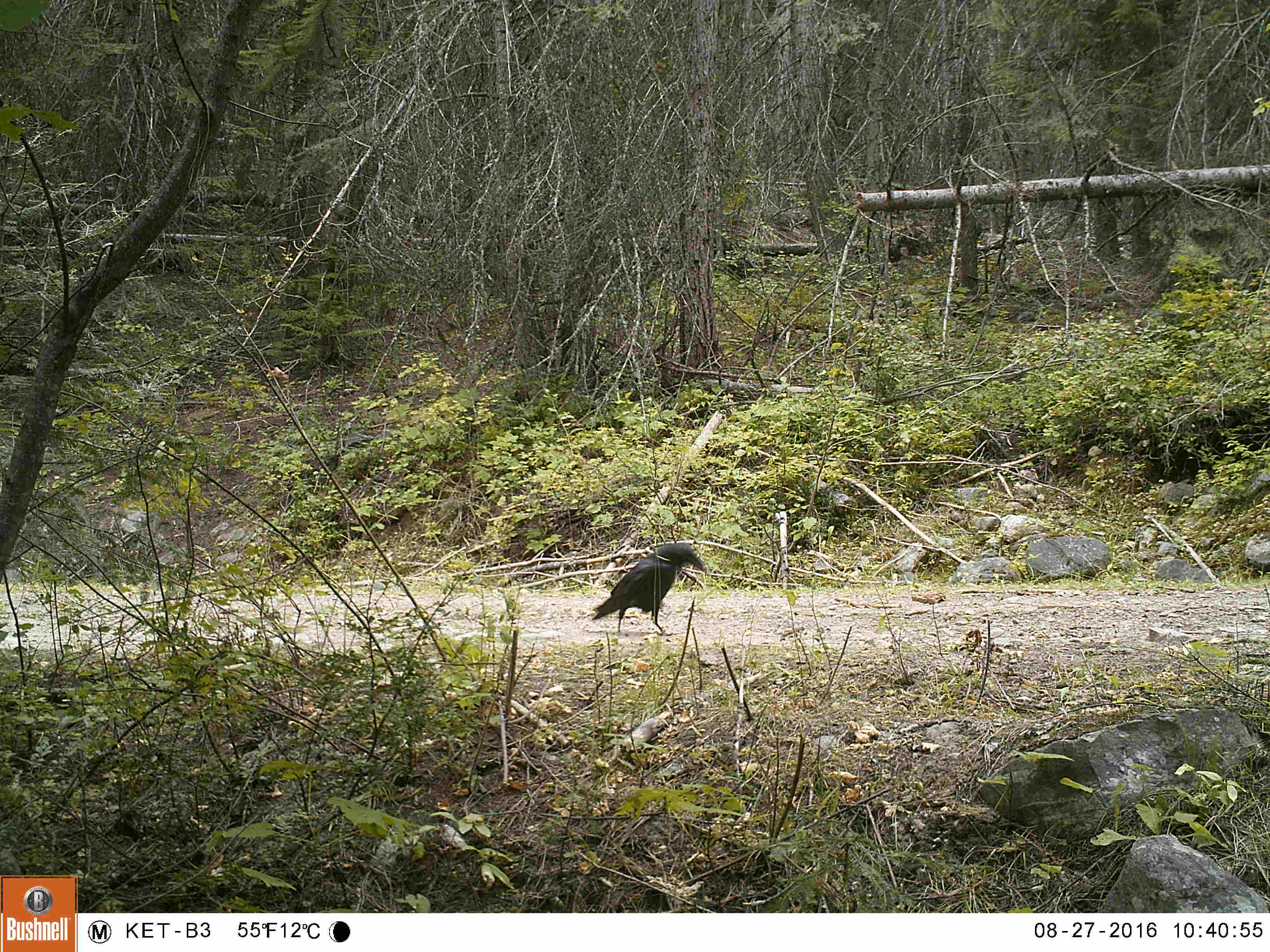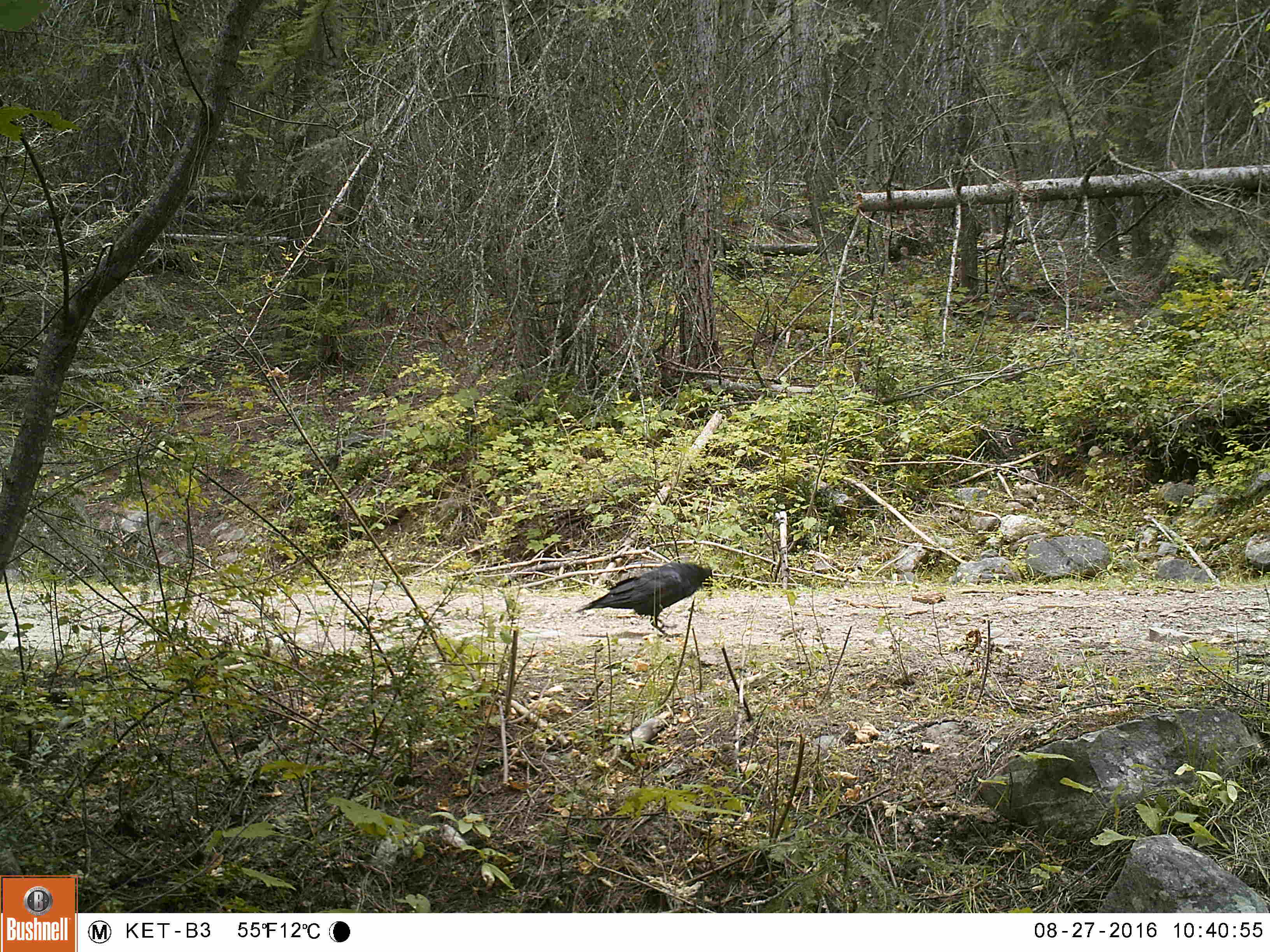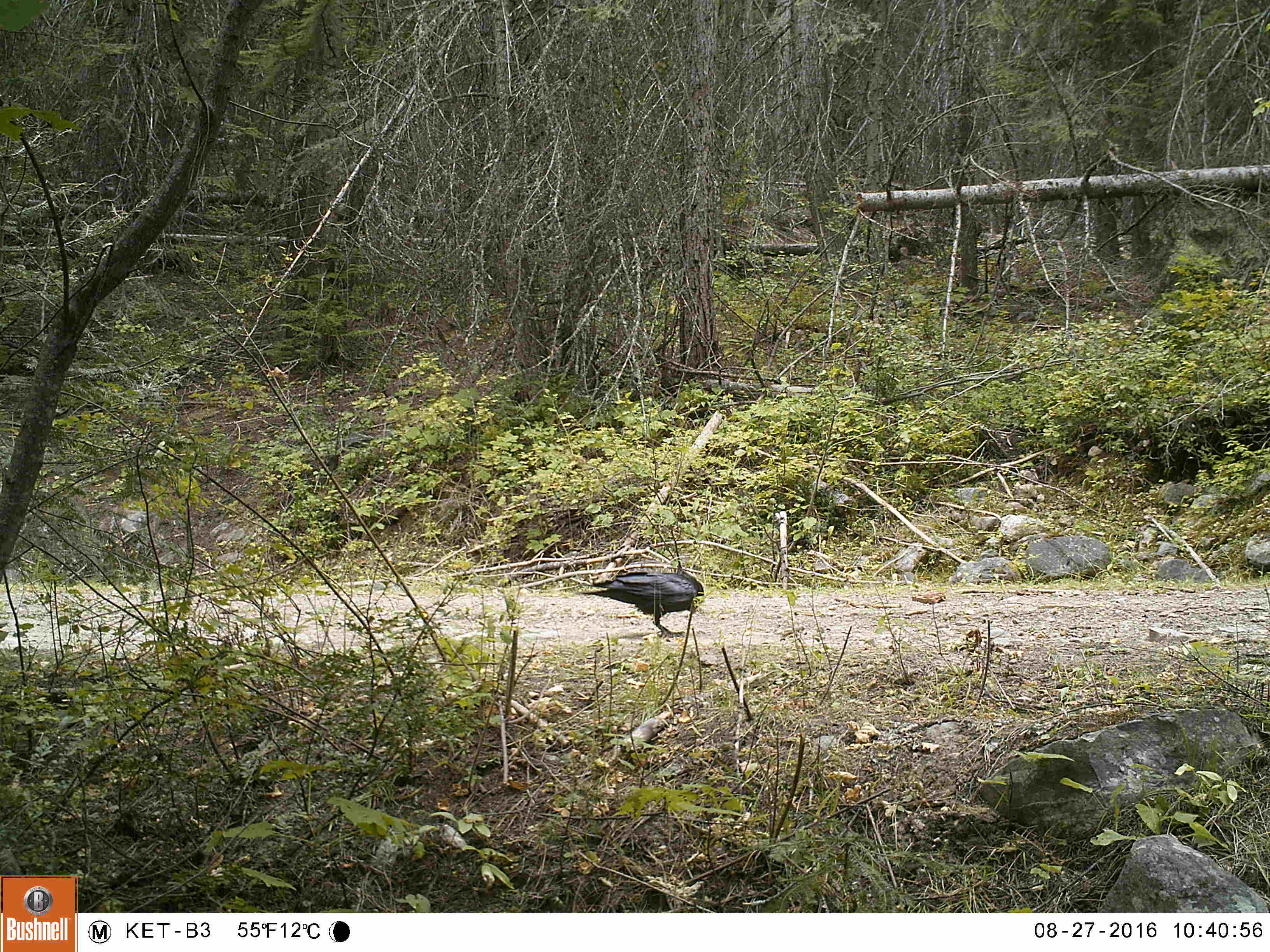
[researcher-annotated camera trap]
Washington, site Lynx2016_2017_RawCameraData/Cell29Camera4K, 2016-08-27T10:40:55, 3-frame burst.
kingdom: Animalia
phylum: Chordata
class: Aves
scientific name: Aves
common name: birds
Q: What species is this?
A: Aves (birds).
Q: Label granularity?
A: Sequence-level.